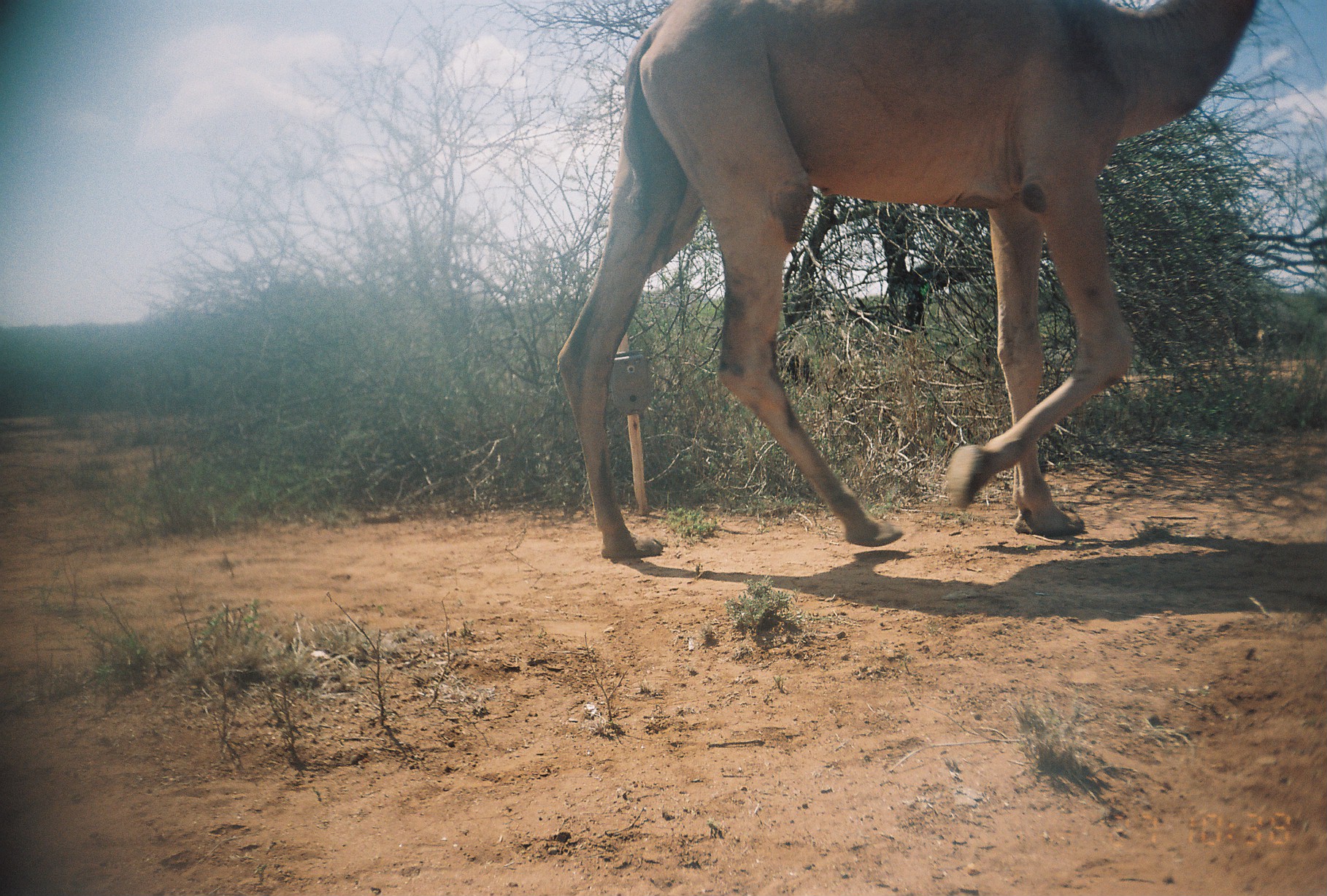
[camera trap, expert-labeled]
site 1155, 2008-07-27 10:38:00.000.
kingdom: Animalia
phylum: Chordata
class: Mammalia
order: Artiodactyla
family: Camelidae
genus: Camelus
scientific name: Camelus dromedarius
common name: dromedary camel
Camelus dromedarius (dromedary camel), count 1.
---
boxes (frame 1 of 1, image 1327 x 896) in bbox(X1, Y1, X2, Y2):
camelus dromedarius: bbox(554, 0, 1261, 560)